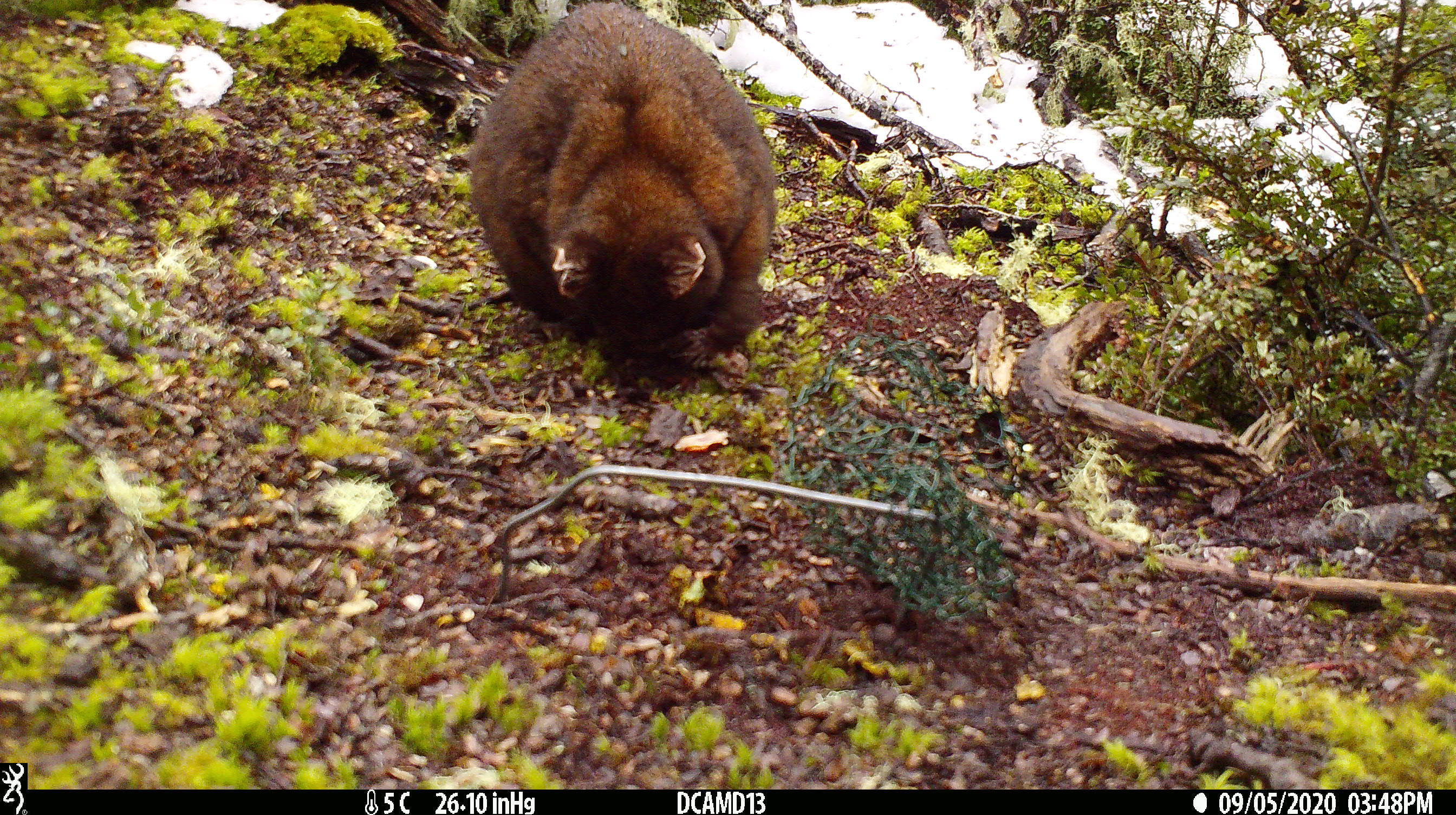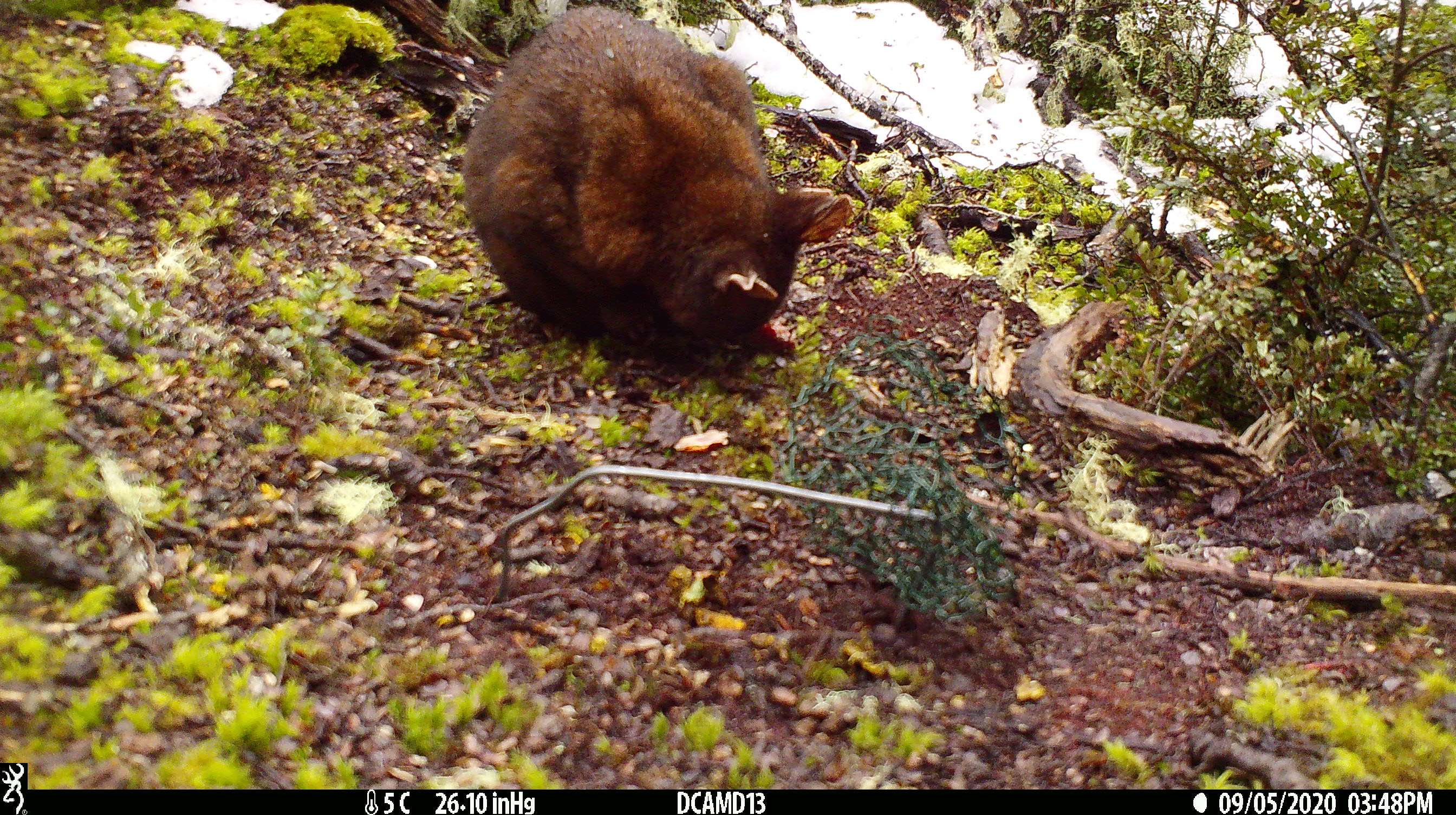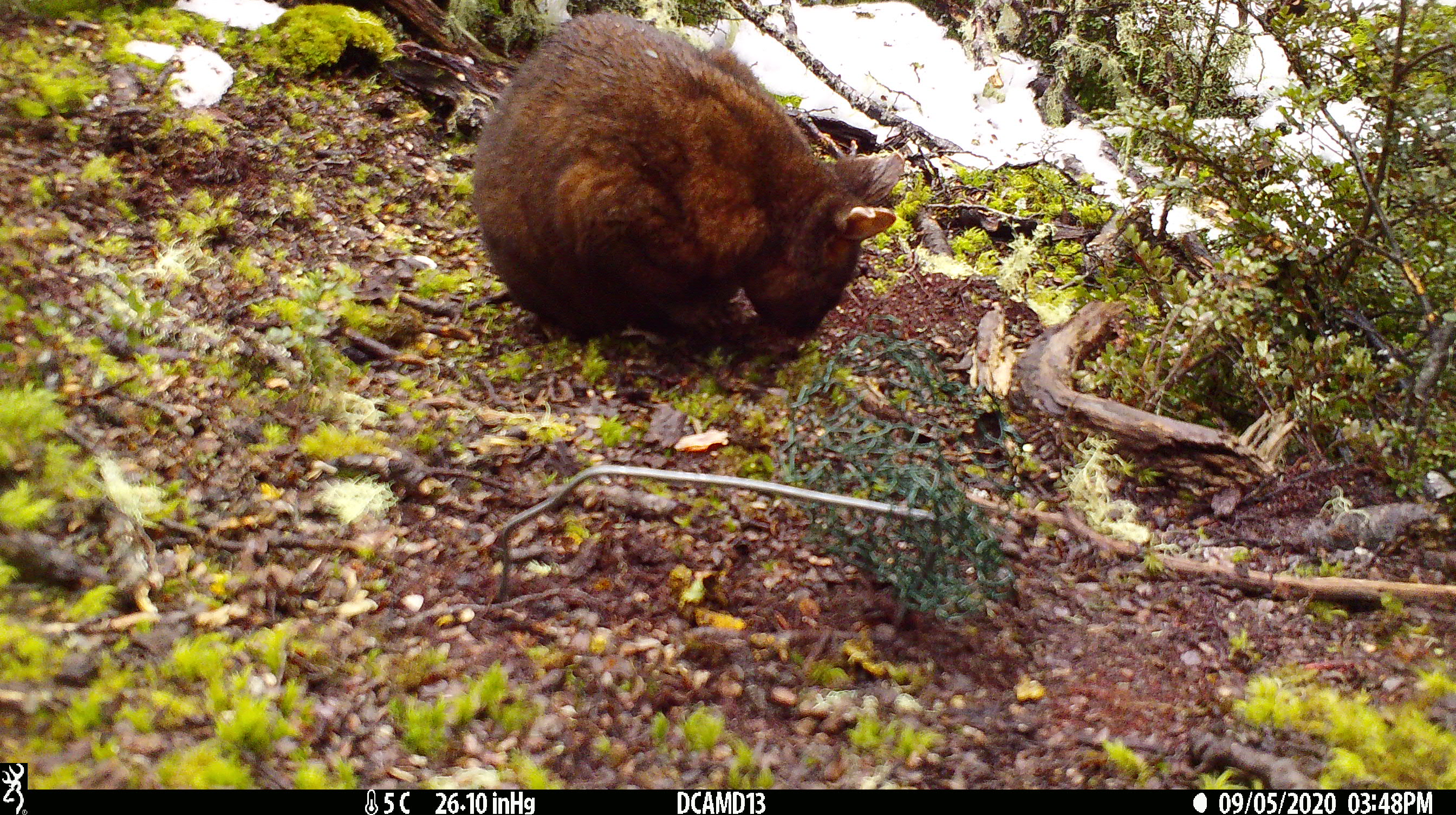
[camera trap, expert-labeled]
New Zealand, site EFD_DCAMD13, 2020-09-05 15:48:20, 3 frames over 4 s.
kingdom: Animalia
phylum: Chordata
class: Mammalia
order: Diprotodontia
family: Phalangeridae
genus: Trichosurus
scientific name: Trichosurus vulpecula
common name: common brushtail possum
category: possum